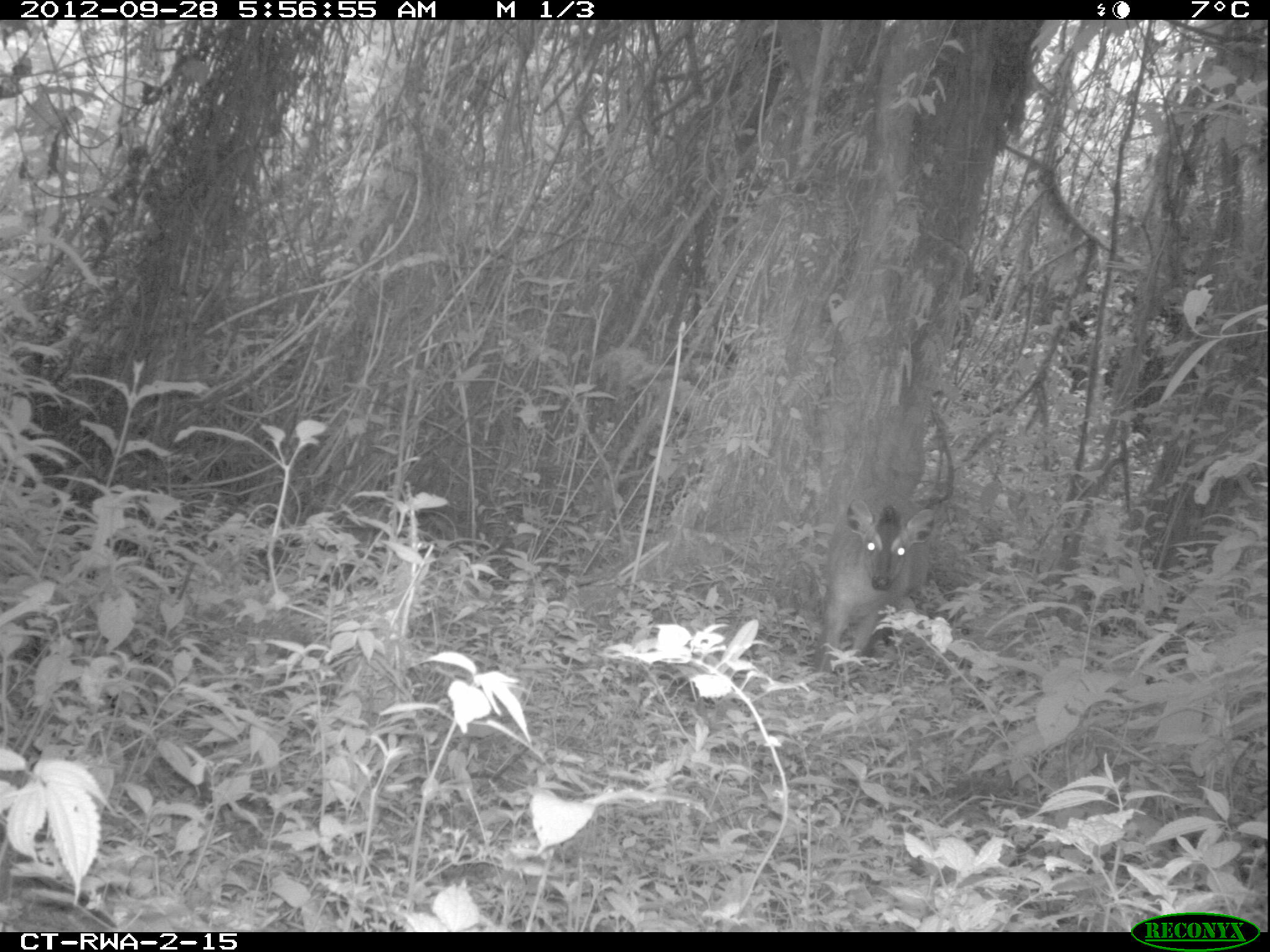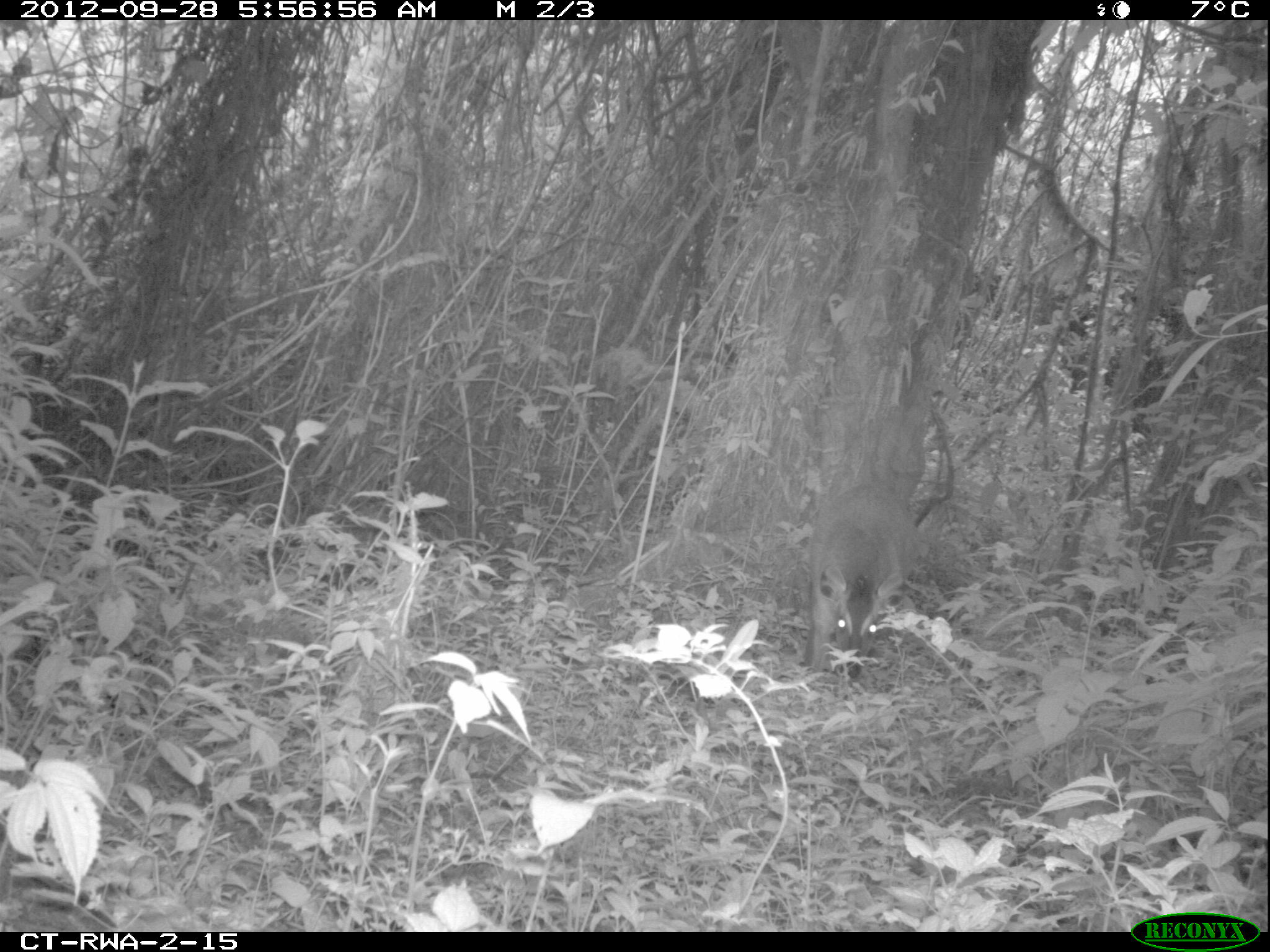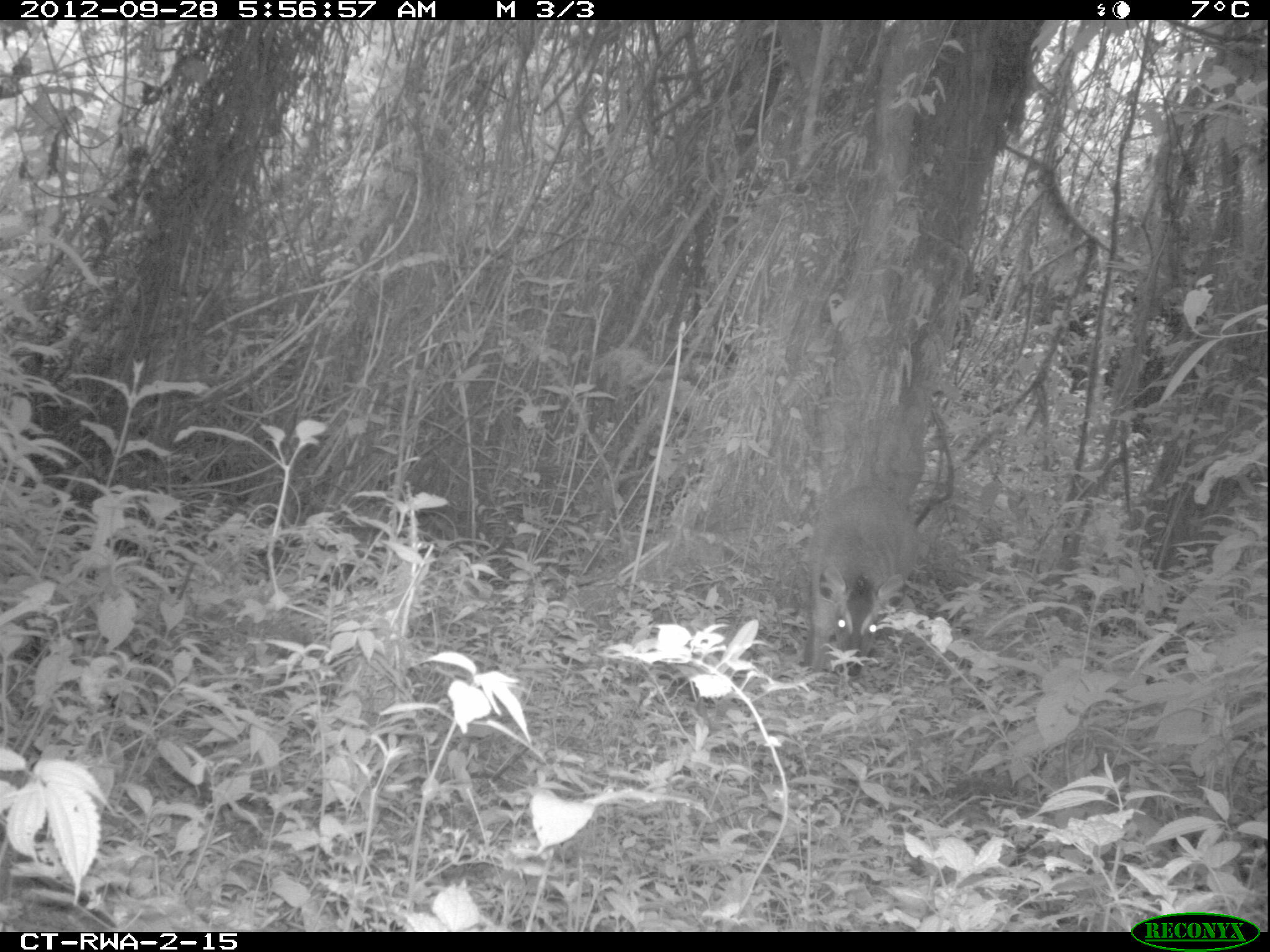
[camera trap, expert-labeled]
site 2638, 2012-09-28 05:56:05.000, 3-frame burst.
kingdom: Animalia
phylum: Chordata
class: Mammalia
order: Artiodactyla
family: Bovidae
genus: Cephalophus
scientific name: Cephalophus nigrifrons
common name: black-fronted duiker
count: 1